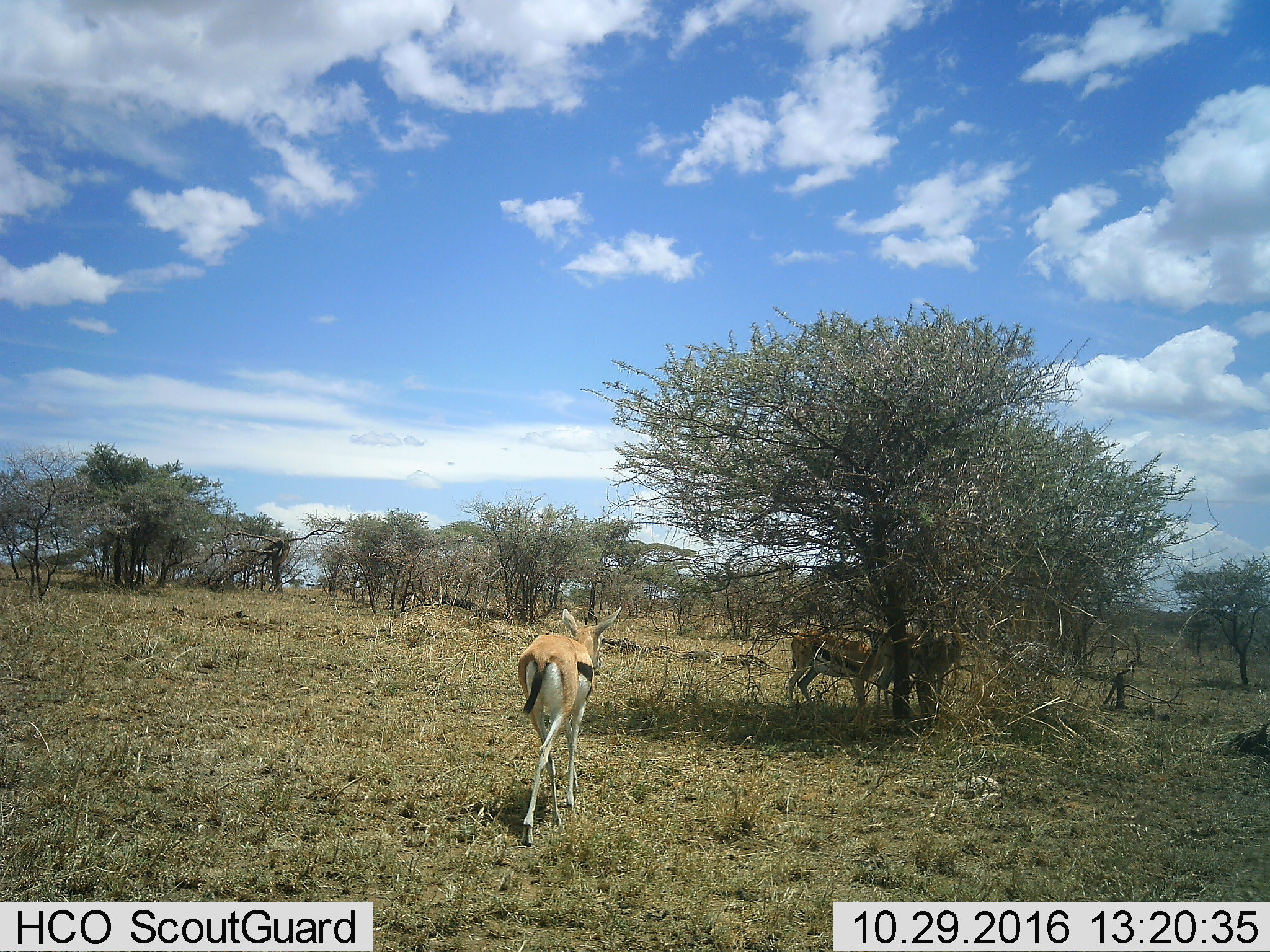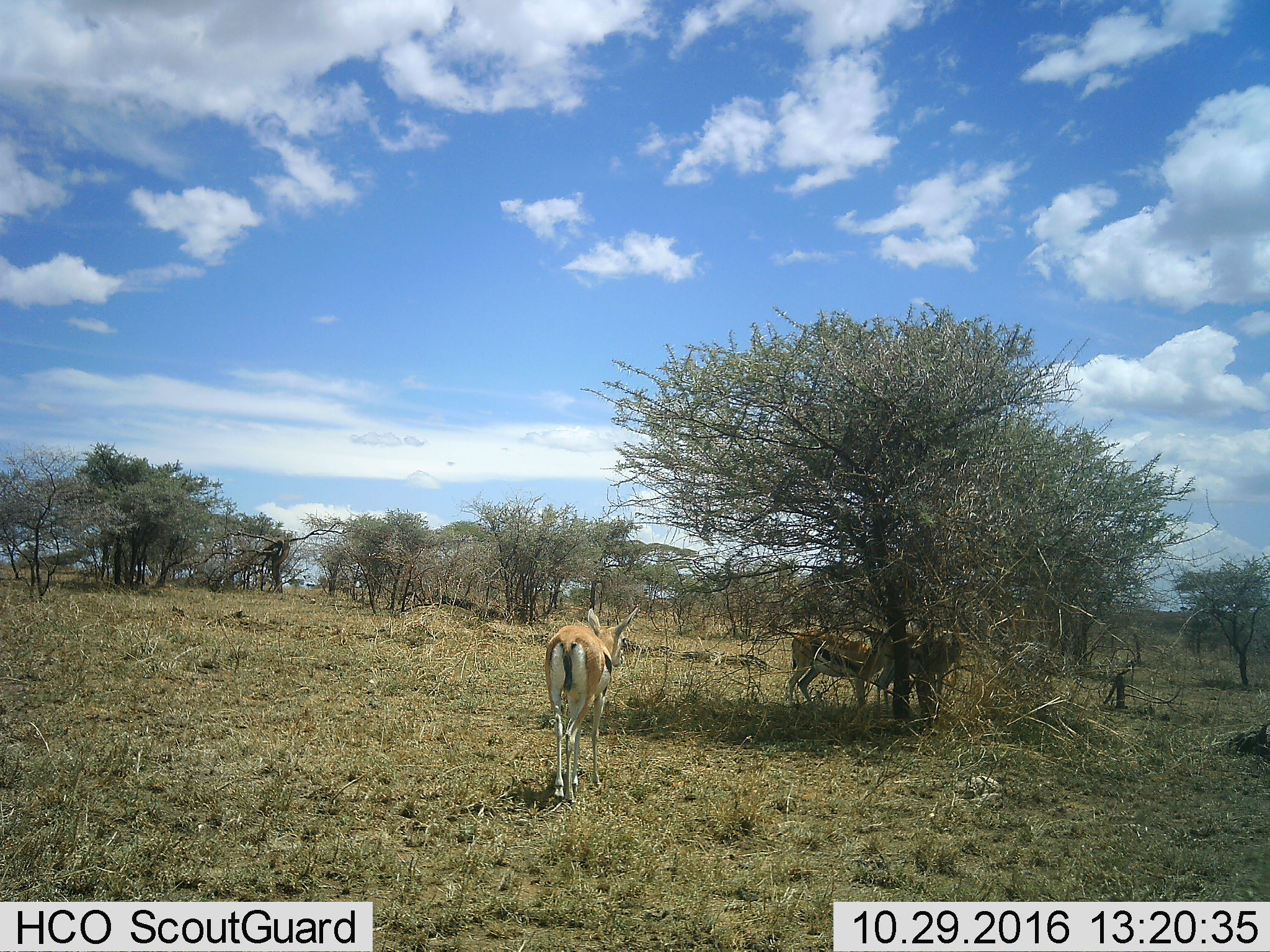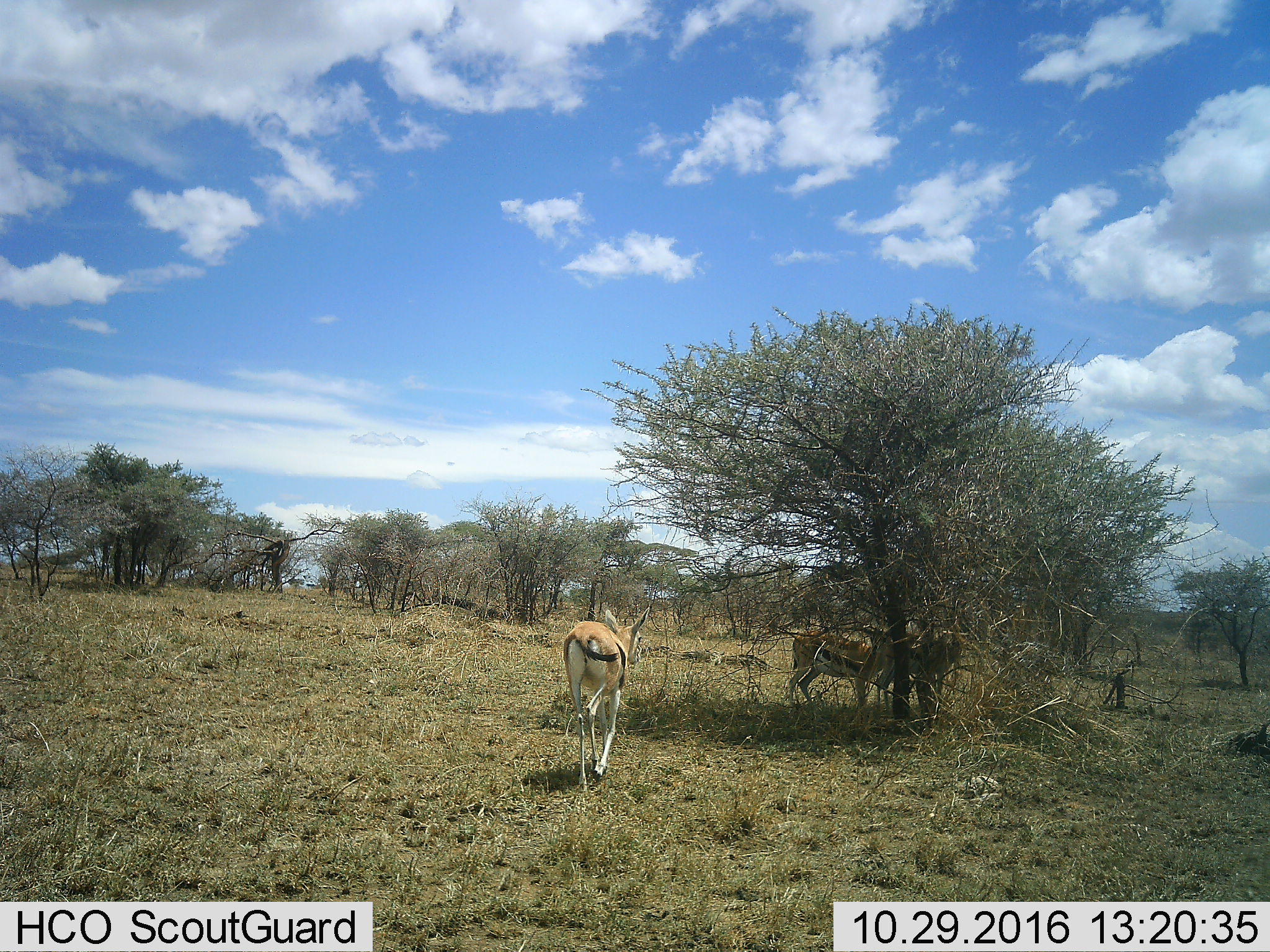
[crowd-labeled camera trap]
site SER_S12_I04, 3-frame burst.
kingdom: Animalia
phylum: Chordata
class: Mammalia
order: Artiodactyla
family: Bovidae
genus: Eudorcas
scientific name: Eudorcas thomsonii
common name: thomson's gazelle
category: gazellethomsons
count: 3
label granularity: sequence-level